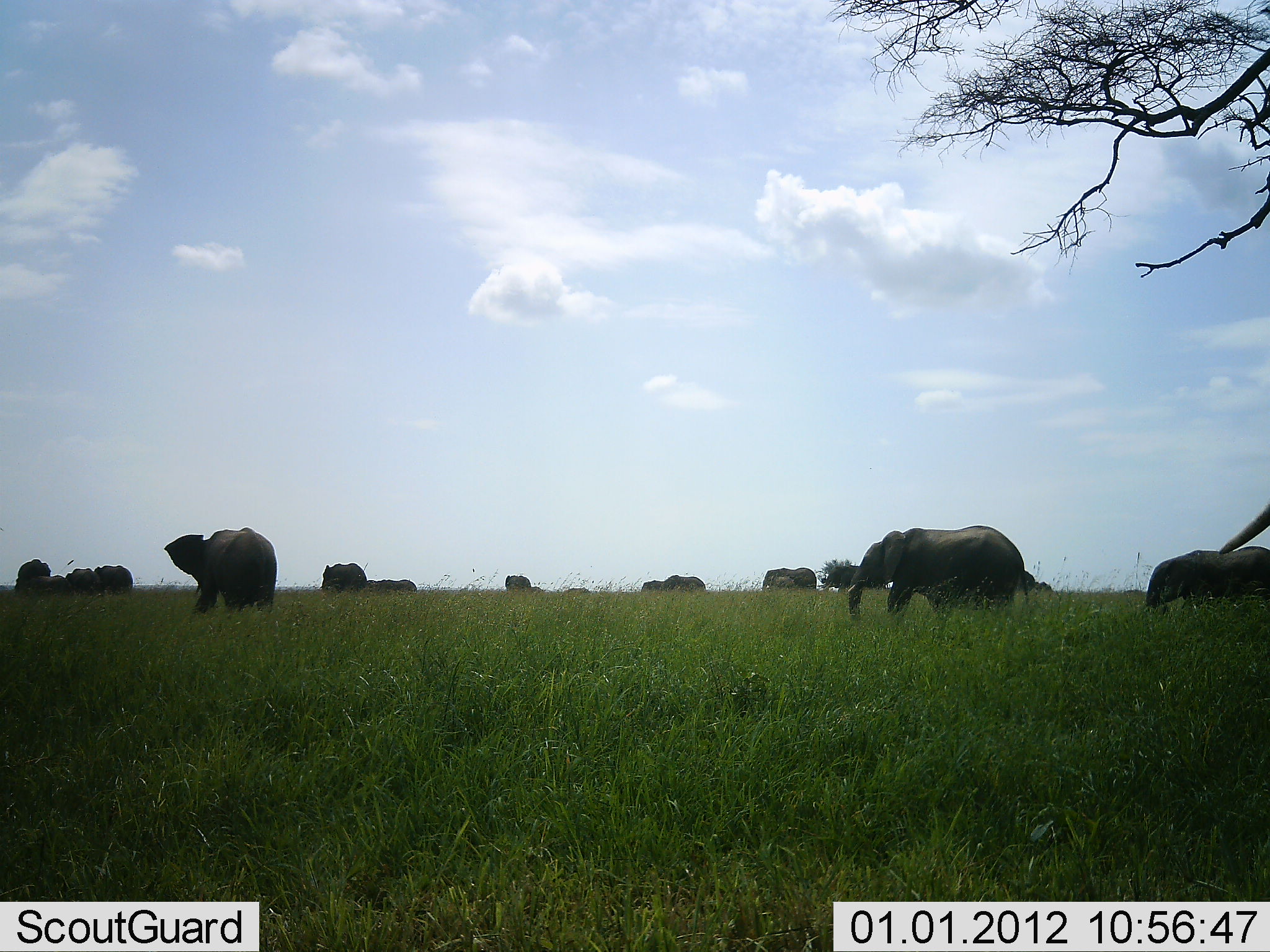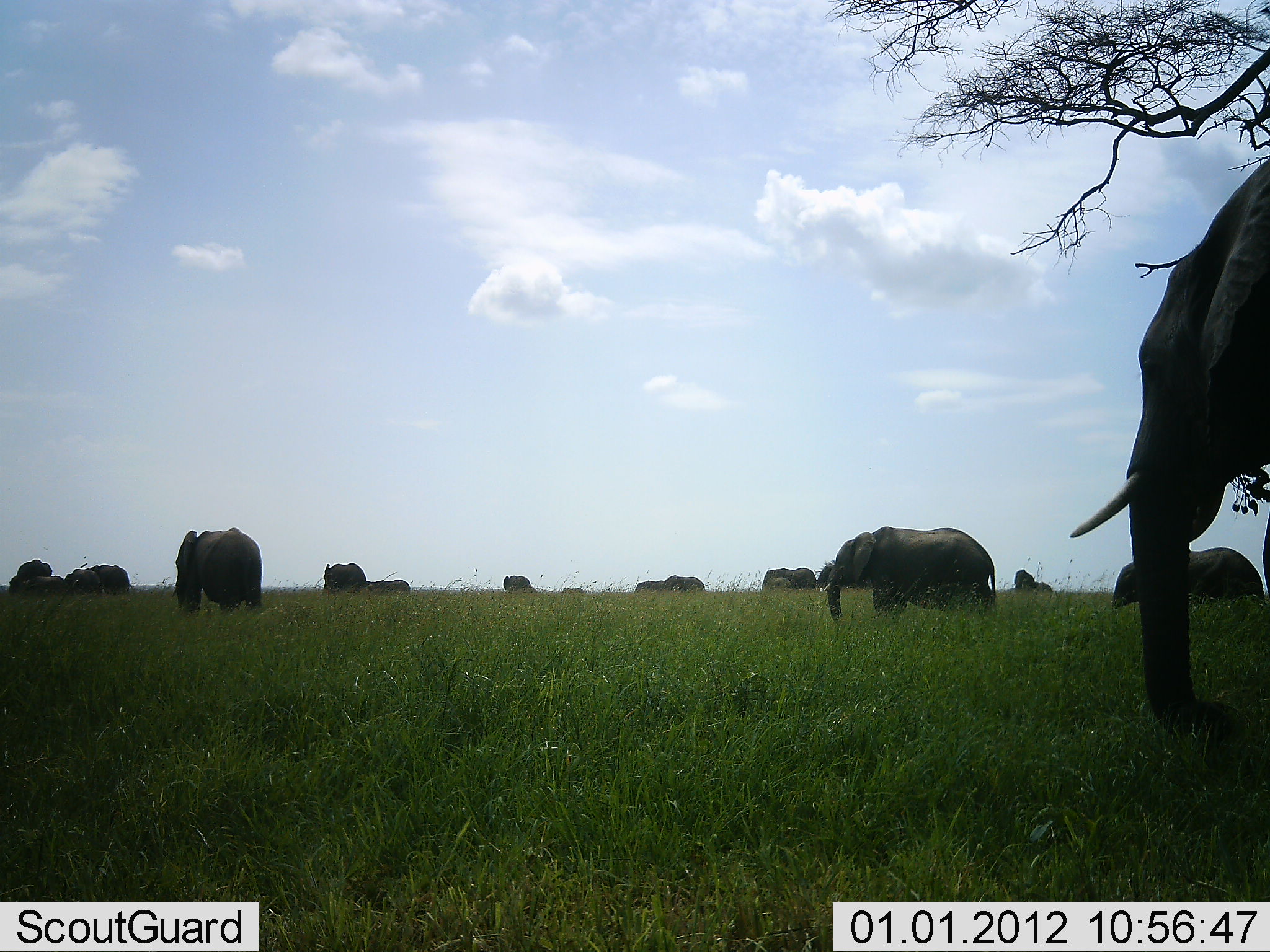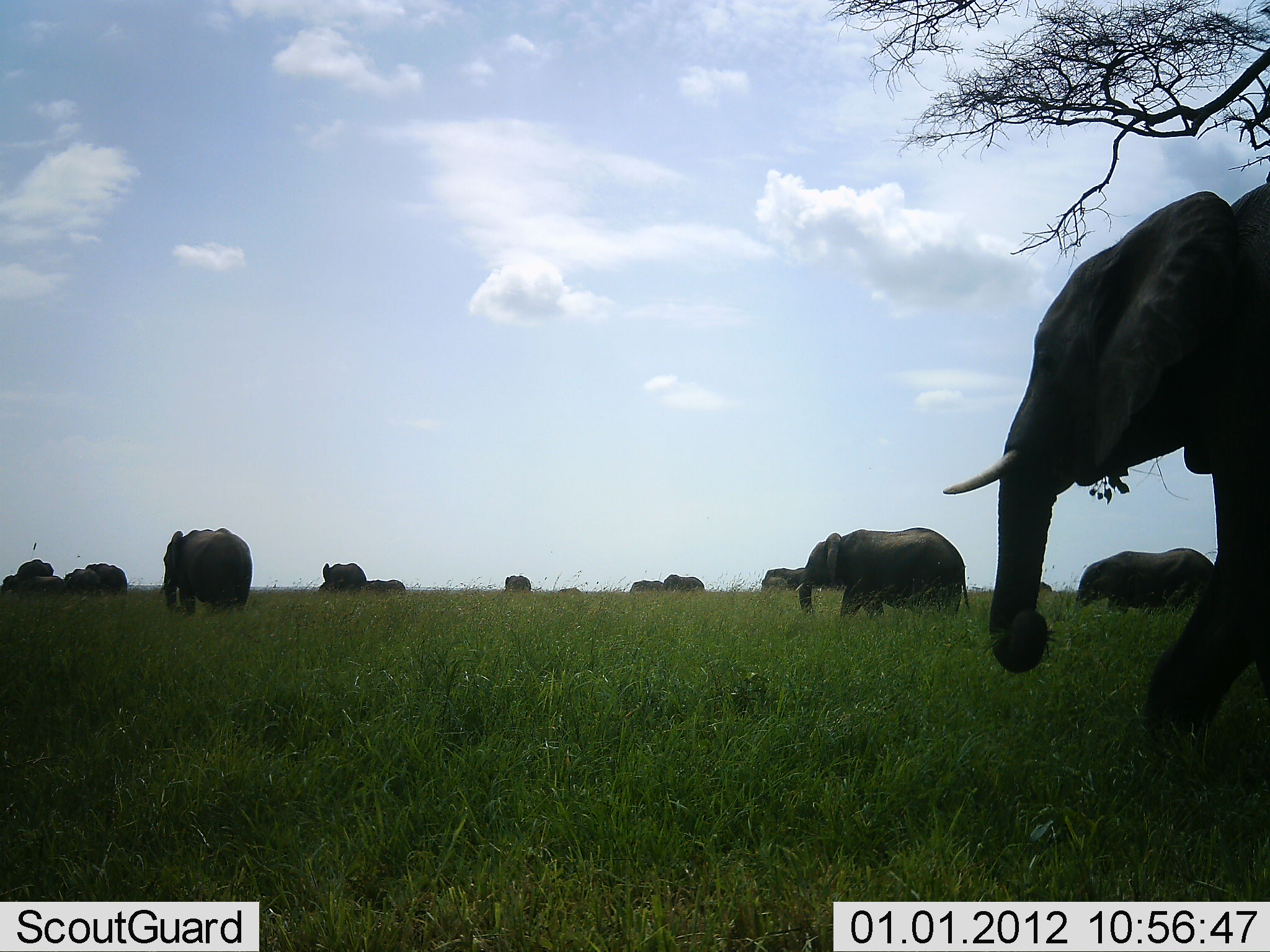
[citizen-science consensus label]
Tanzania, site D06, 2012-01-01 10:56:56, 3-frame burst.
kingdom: Animalia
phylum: Chordata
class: Mammalia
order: Proboscidea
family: Elephantidae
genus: Loxodonta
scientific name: Loxodonta africana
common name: african bush elephant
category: elephant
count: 11-50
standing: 21%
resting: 5%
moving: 100%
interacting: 5%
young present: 26%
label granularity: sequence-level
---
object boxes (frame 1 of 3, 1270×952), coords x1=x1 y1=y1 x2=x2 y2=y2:
animal: x1=846 y1=525 x2=1028 y2=638; x1=164 y1=526 x2=278 y2=620; x1=1138 y1=546 x2=1270 y2=619; x1=1219 y1=494 x2=1270 y2=559; x1=819 y1=564 x2=874 y2=593; x1=761 y1=567 x2=818 y2=593; x1=659 y1=574 x2=707 y2=594; x1=640 y1=581 x2=666 y2=593; x1=561 y1=587 x2=591 y2=594
group: x1=14 y1=557 x2=135 y2=599; x1=319 y1=562 x2=417 y2=596; x1=1018 y1=570 x2=1053 y2=599; x1=504 y1=574 x2=548 y2=596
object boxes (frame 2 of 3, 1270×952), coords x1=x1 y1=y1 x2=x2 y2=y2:
animal: x1=1064 y1=156 x2=1269 y2=771; x1=823 y1=526 x2=997 y2=624; x1=1109 y1=545 x2=1266 y2=609; x1=171 y1=527 x2=263 y2=616; x1=761 y1=567 x2=817 y2=593; x1=322 y1=562 x2=368 y2=593; x1=815 y1=566 x2=858 y2=593; x1=1013 y1=567 x2=1052 y2=595; x1=664 y1=575 x2=706 y2=595; x1=365 y1=579 x2=411 y2=596; x1=502 y1=574 x2=531 y2=595; x1=634 y1=579 x2=666 y2=594; x1=765 y1=578 x2=788 y2=595; x1=560 y1=587 x2=585 y2=594
group: x1=0 y1=558 x2=135 y2=598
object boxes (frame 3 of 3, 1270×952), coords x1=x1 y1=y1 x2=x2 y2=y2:
animal: x1=794 y1=526 x2=970 y2=626; x1=1076 y1=545 x2=1216 y2=617; x1=163 y1=528 x2=253 y2=618; x1=761 y1=566 x2=806 y2=598; x1=504 y1=575 x2=543 y2=596; x1=662 y1=574 x2=705 y2=593; x1=629 y1=580 x2=664 y2=596; x1=761 y1=576 x2=790 y2=595
group: x1=0 y1=559 x2=129 y2=602; x1=318 y1=562 x2=406 y2=597